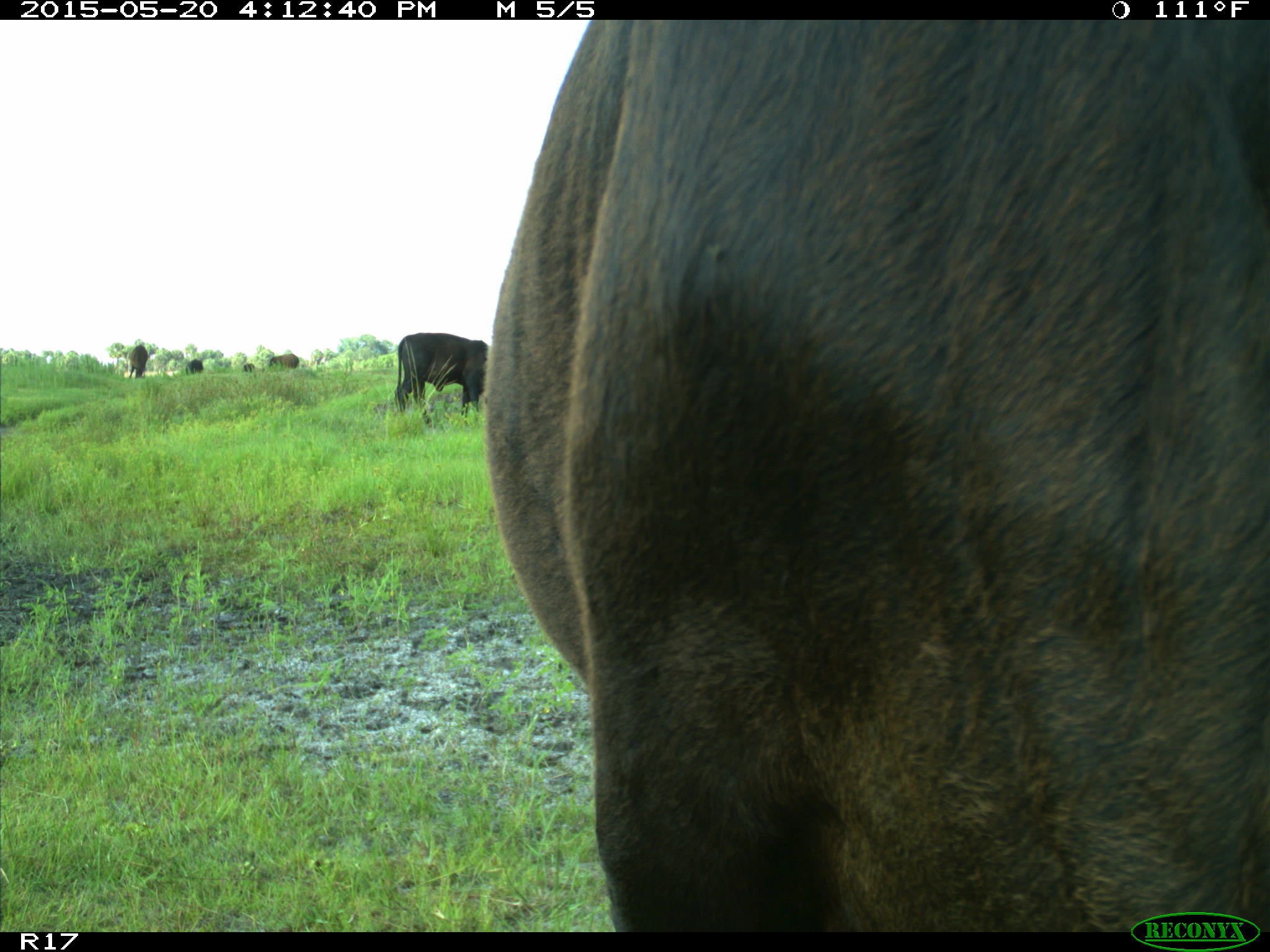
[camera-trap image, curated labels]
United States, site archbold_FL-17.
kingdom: Animalia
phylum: Chordata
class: Mammalia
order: Artiodactyla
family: Bovidae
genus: Bos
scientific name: Bos taurus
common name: domestic cow